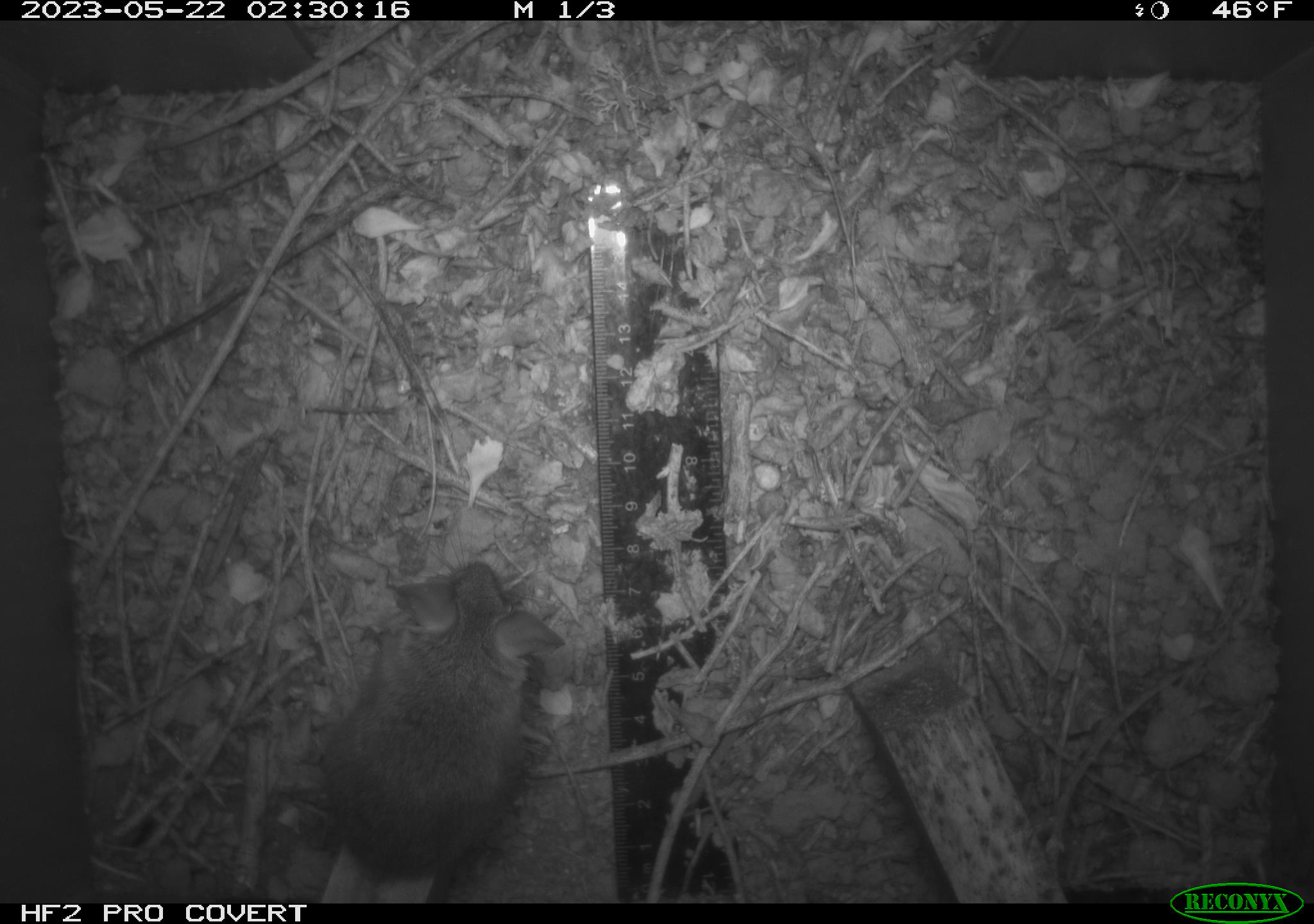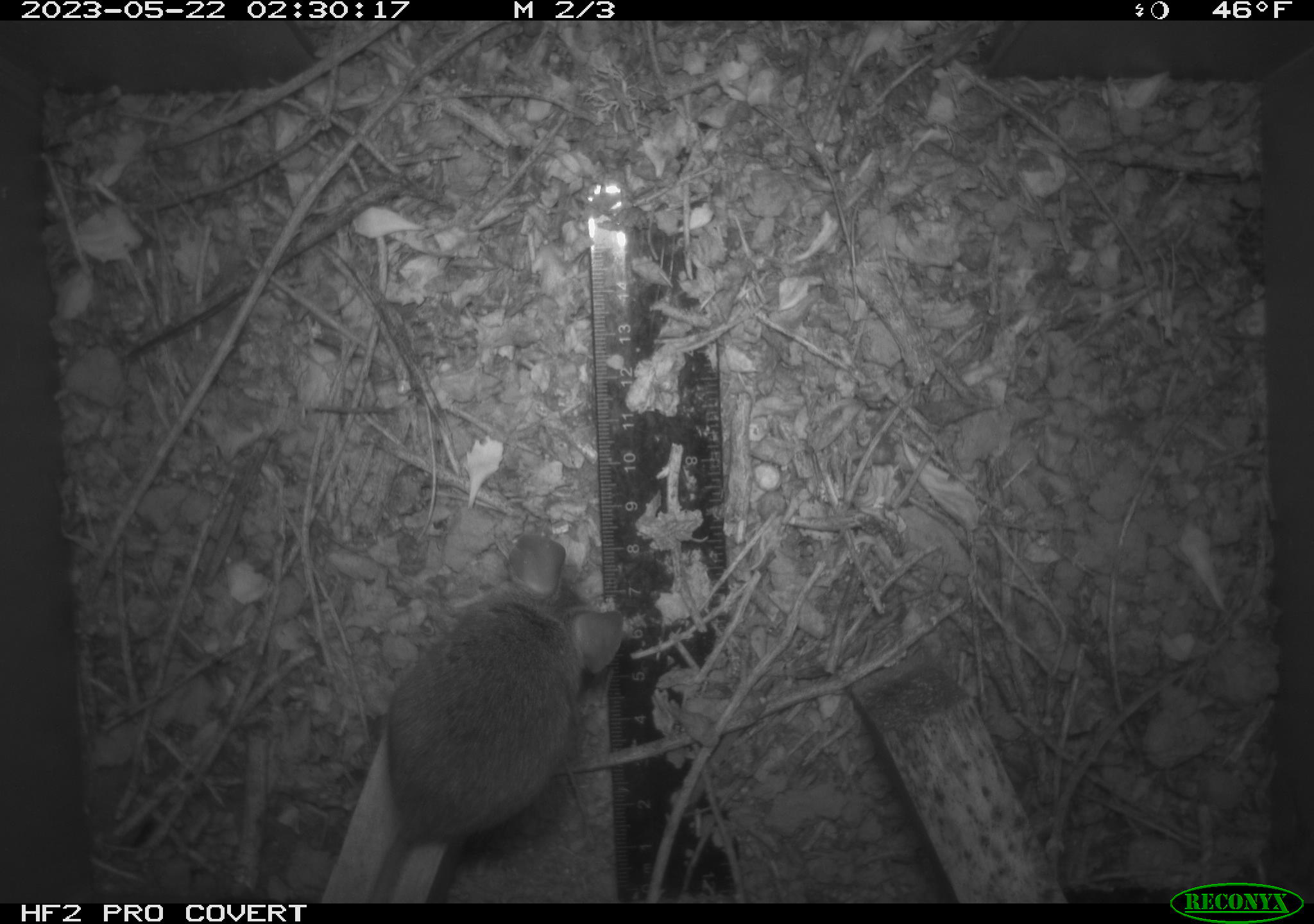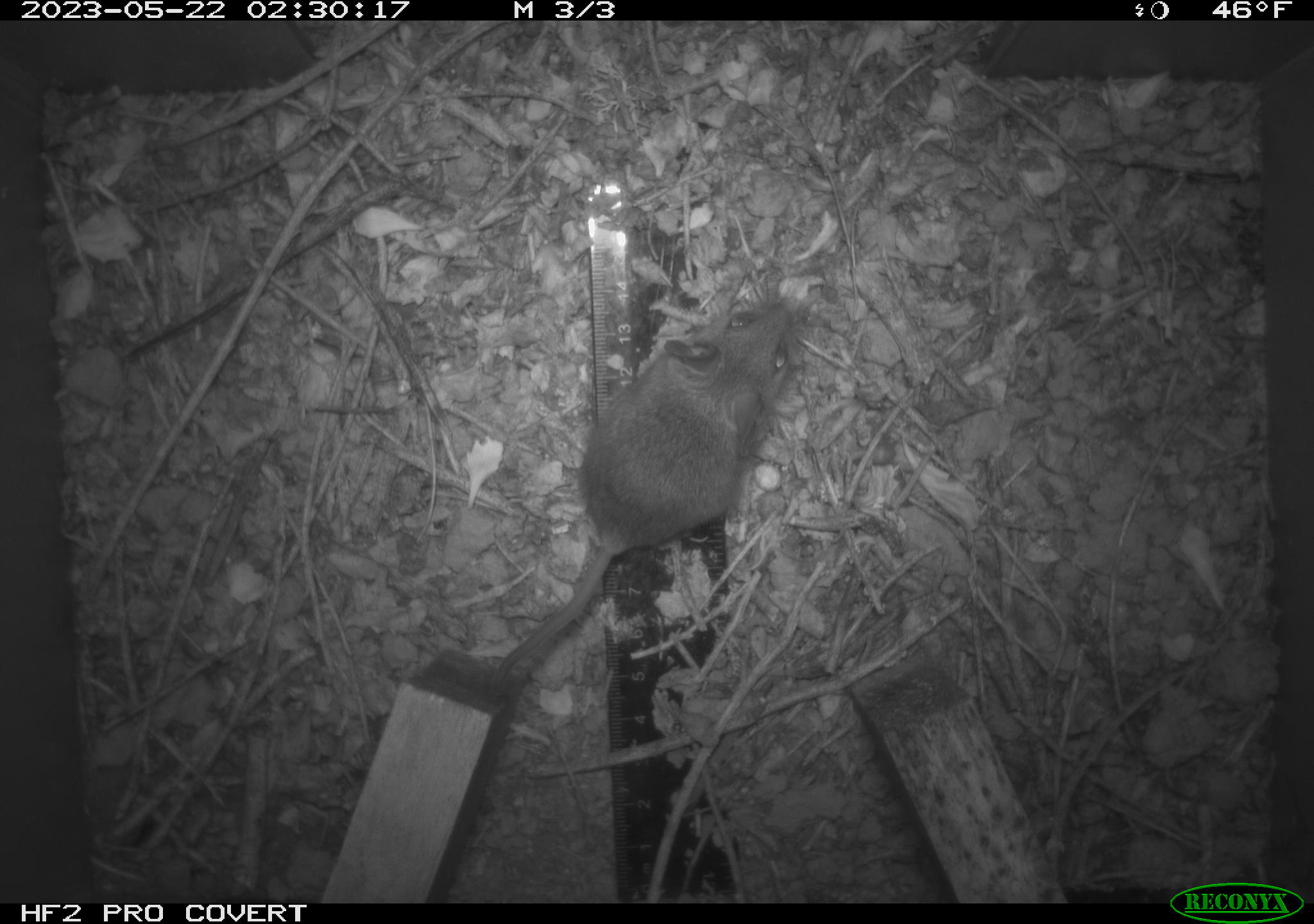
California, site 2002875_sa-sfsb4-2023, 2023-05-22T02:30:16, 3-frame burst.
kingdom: Animalia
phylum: Chordata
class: Mammalia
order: Rodentia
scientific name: Rodentia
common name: mouse species